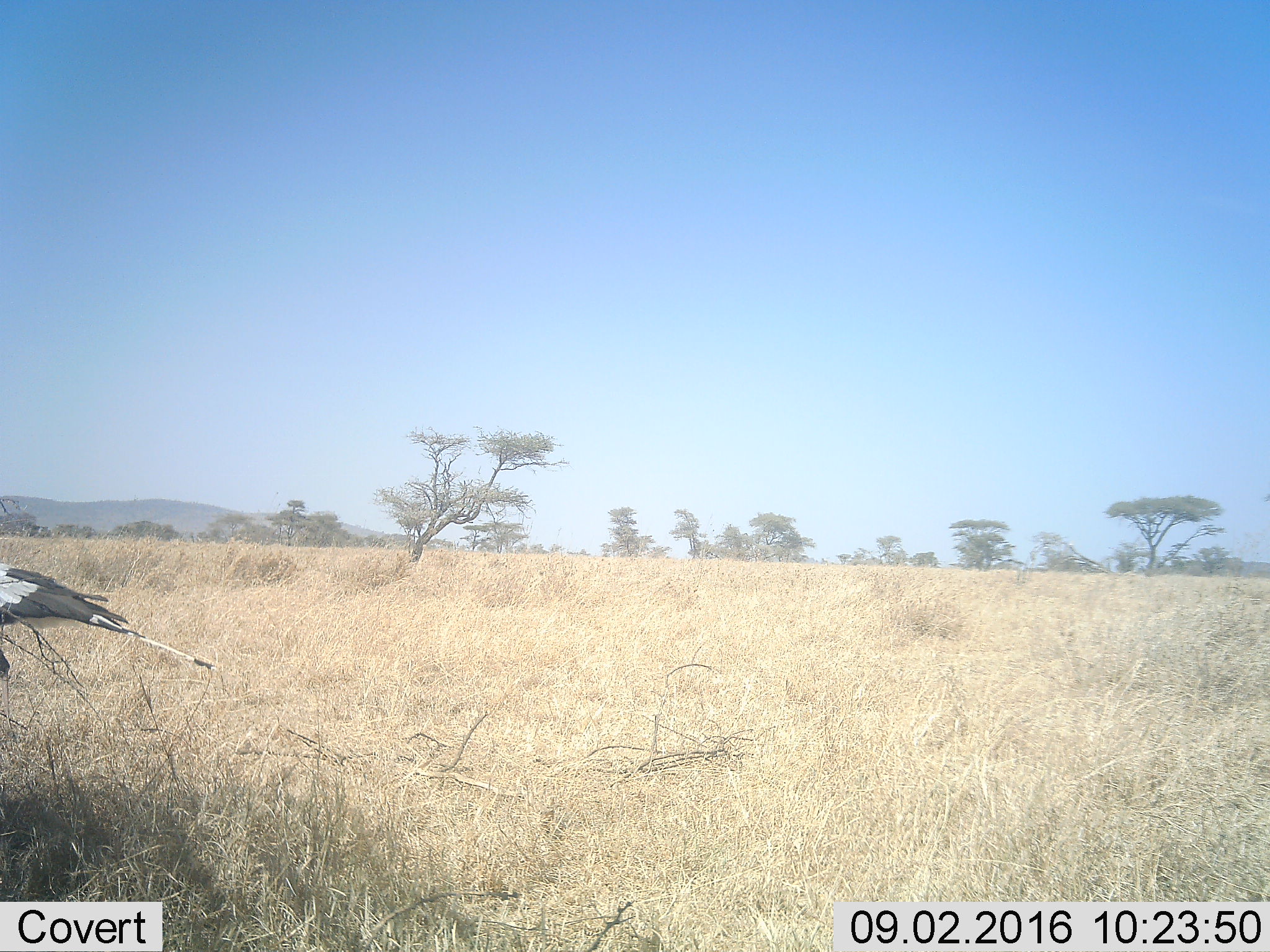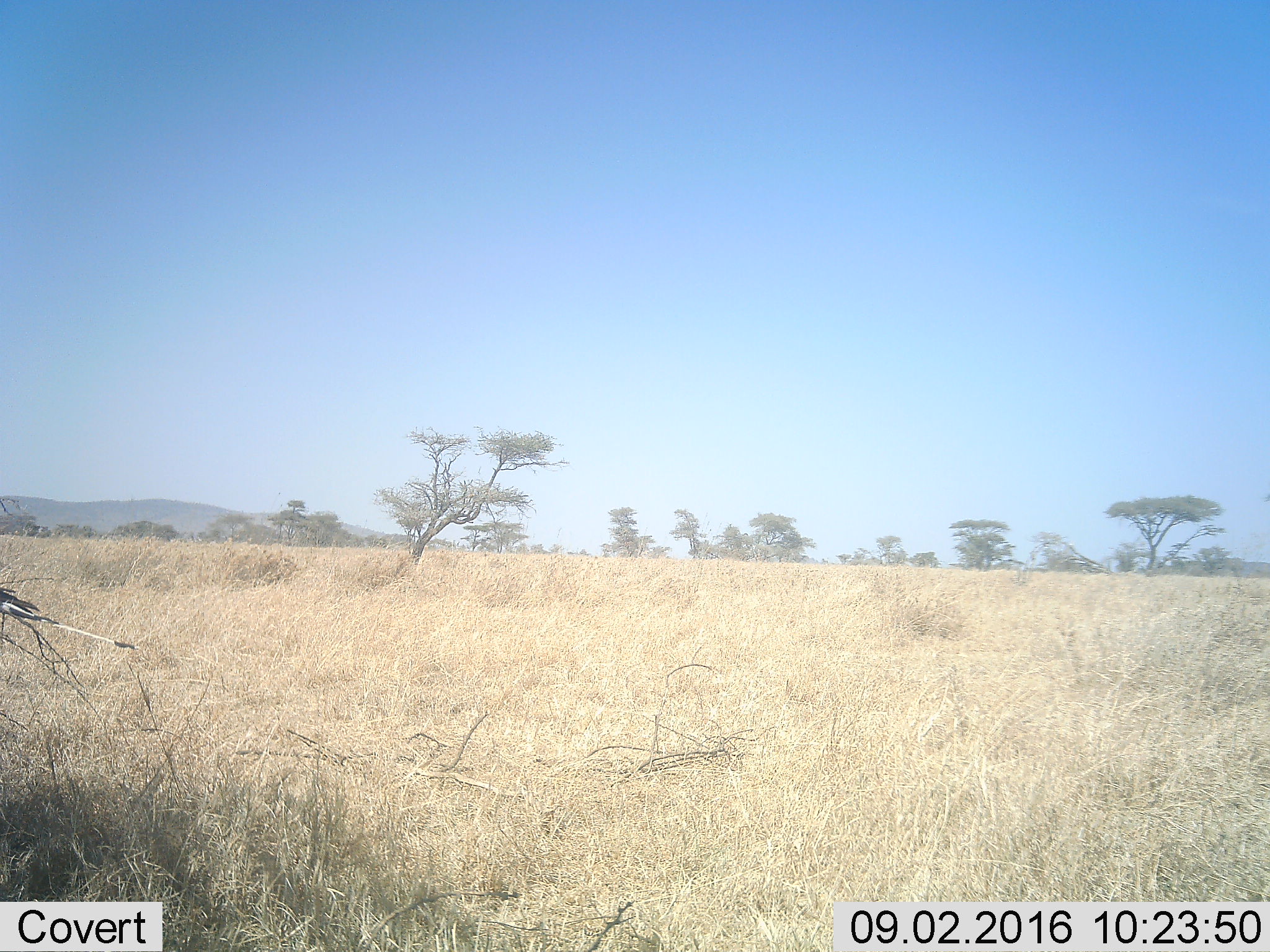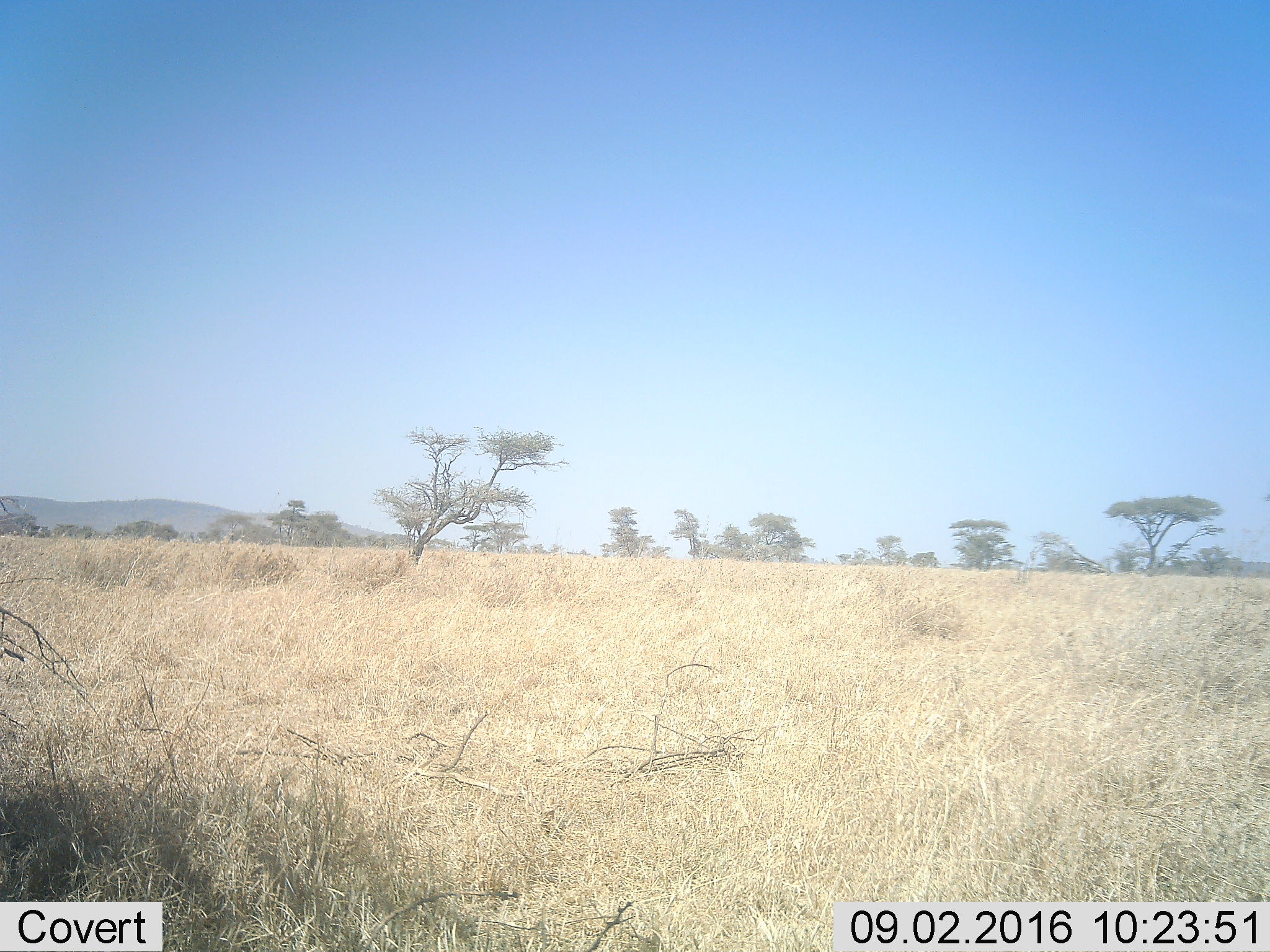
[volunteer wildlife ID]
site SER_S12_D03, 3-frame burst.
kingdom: Animalia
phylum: Chordata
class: Aves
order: Accipitriformes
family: Sagittariidae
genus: Sagittarius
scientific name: Sagittarius serpentarius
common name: secretarybird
Secretarybird (Sagittarius serpentarius), count 1. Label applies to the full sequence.